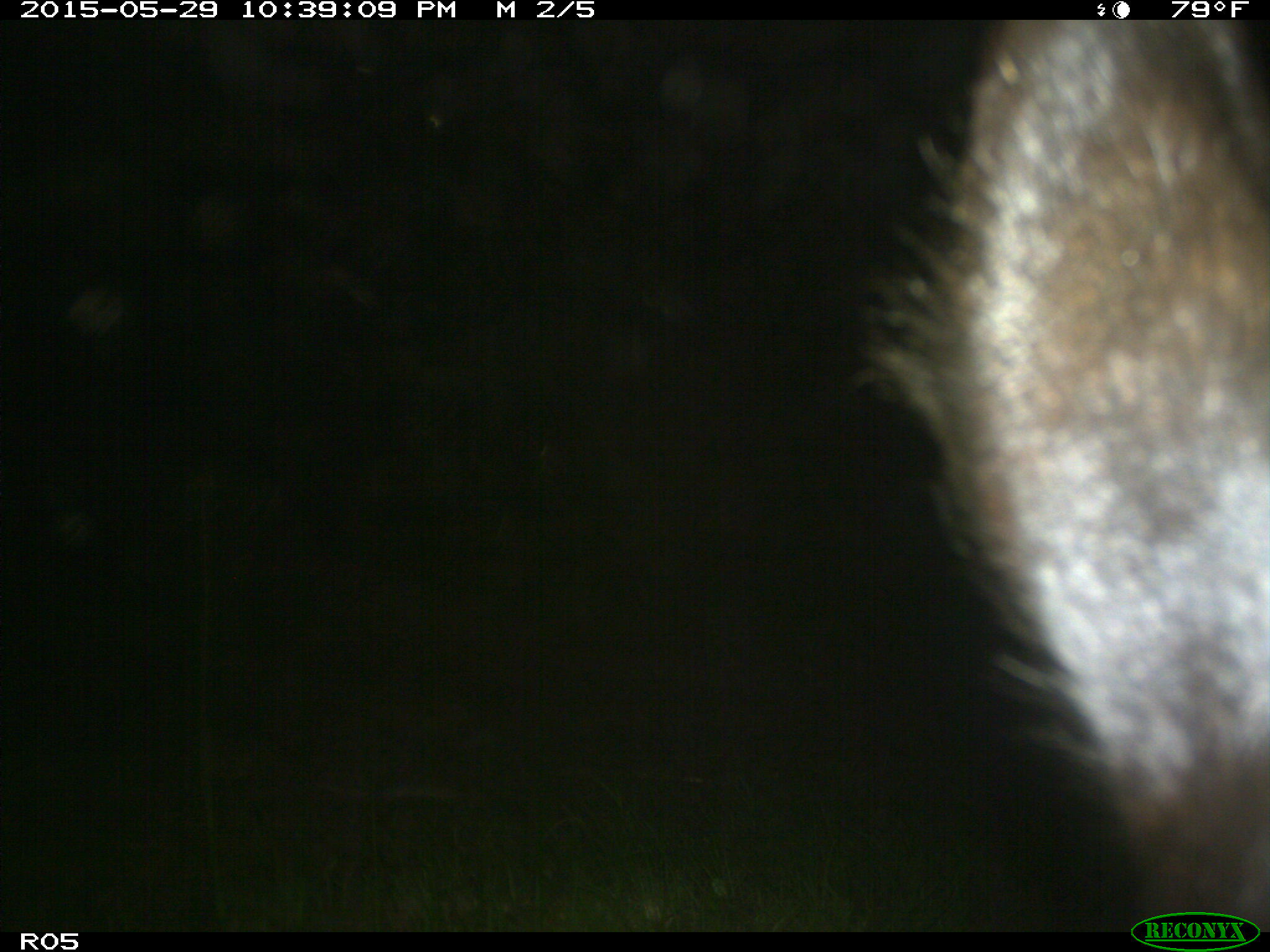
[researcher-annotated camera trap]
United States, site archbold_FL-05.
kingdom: Animalia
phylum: Chordata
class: Mammalia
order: Artiodactyla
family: Bovidae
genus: Bos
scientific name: Bos taurus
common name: domestic cow